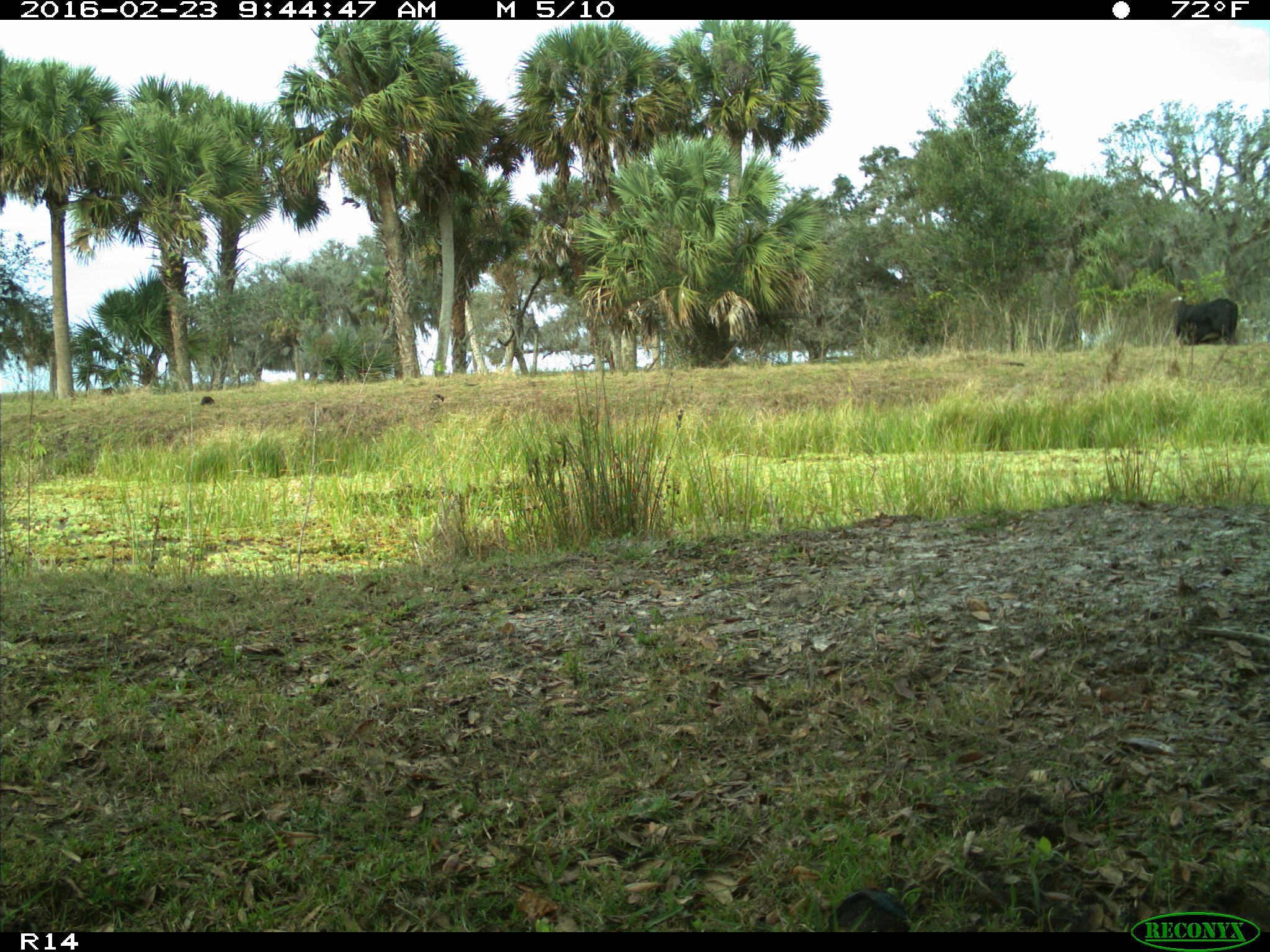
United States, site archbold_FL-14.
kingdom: Animalia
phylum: Chordata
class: Mammalia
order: Artiodactyla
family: Bovidae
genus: Bos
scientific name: Bos taurus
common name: domestic cow